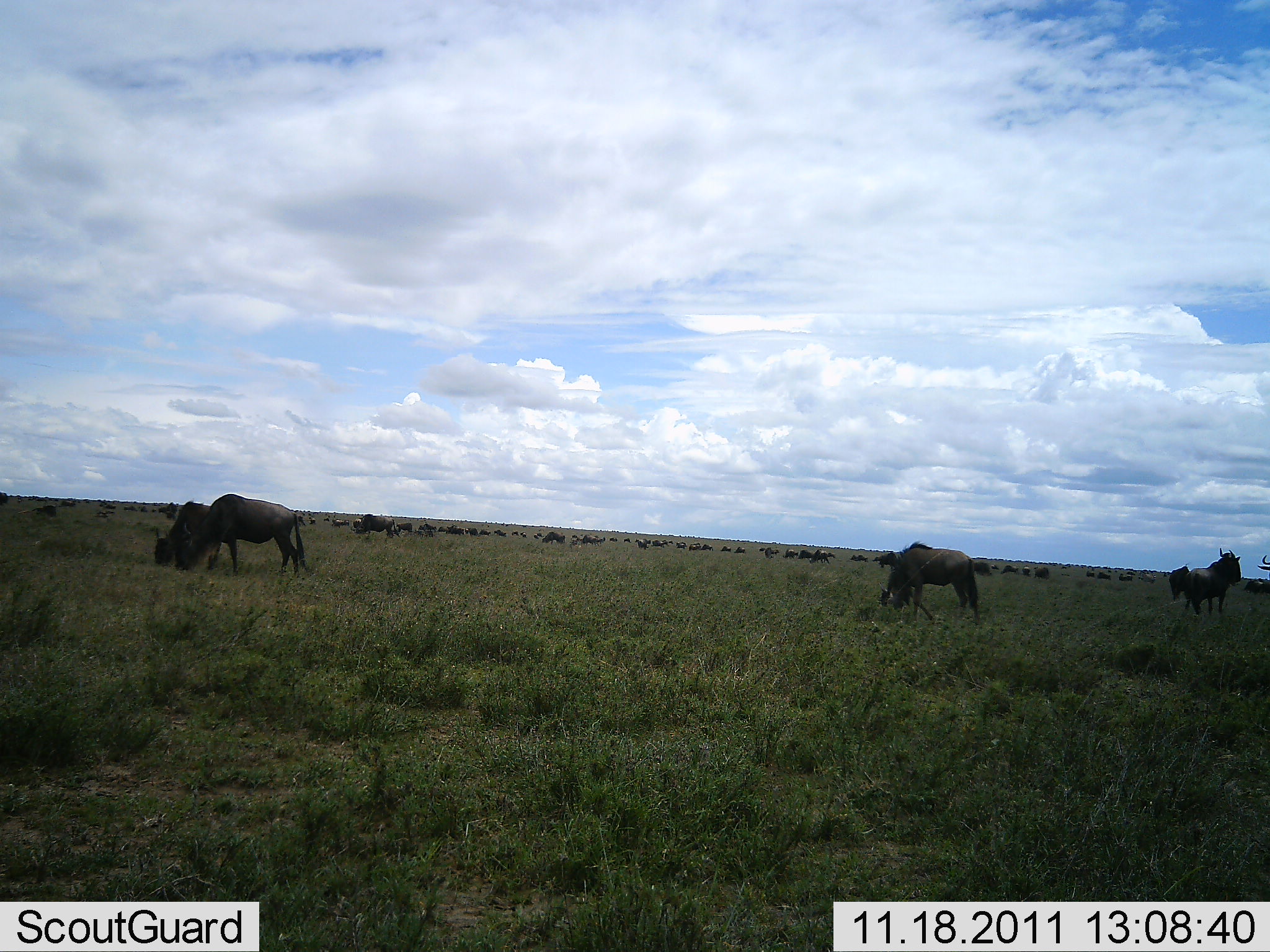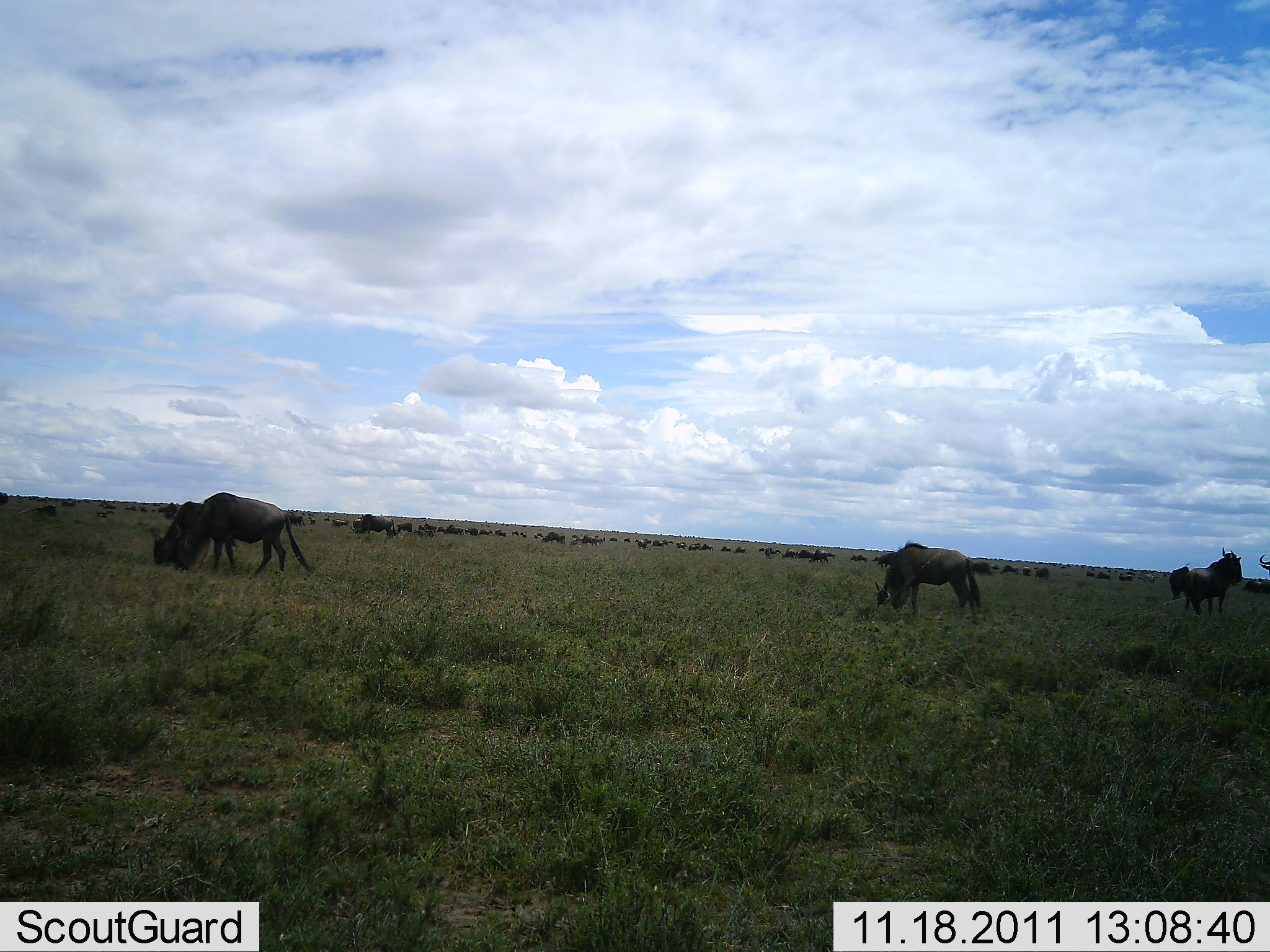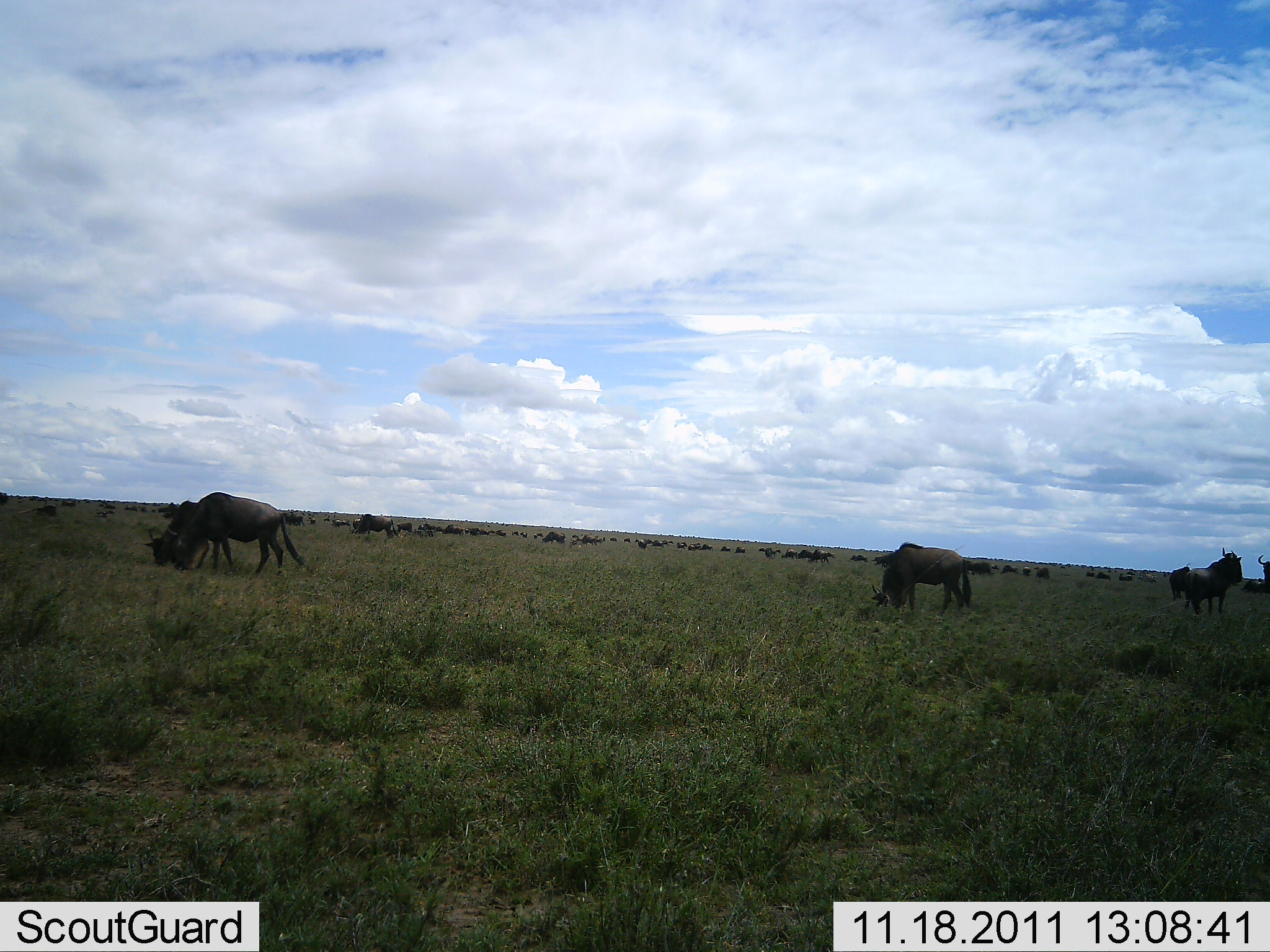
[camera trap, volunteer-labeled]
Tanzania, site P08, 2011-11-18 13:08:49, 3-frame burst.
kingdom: Animalia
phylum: Chordata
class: Mammalia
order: Artiodactyla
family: Bovidae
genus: Connochaetes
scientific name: Connochaetes taurinus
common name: blue wildebeest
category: wildebeest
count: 11-50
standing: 45%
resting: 0%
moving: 27%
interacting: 0%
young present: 0%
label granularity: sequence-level